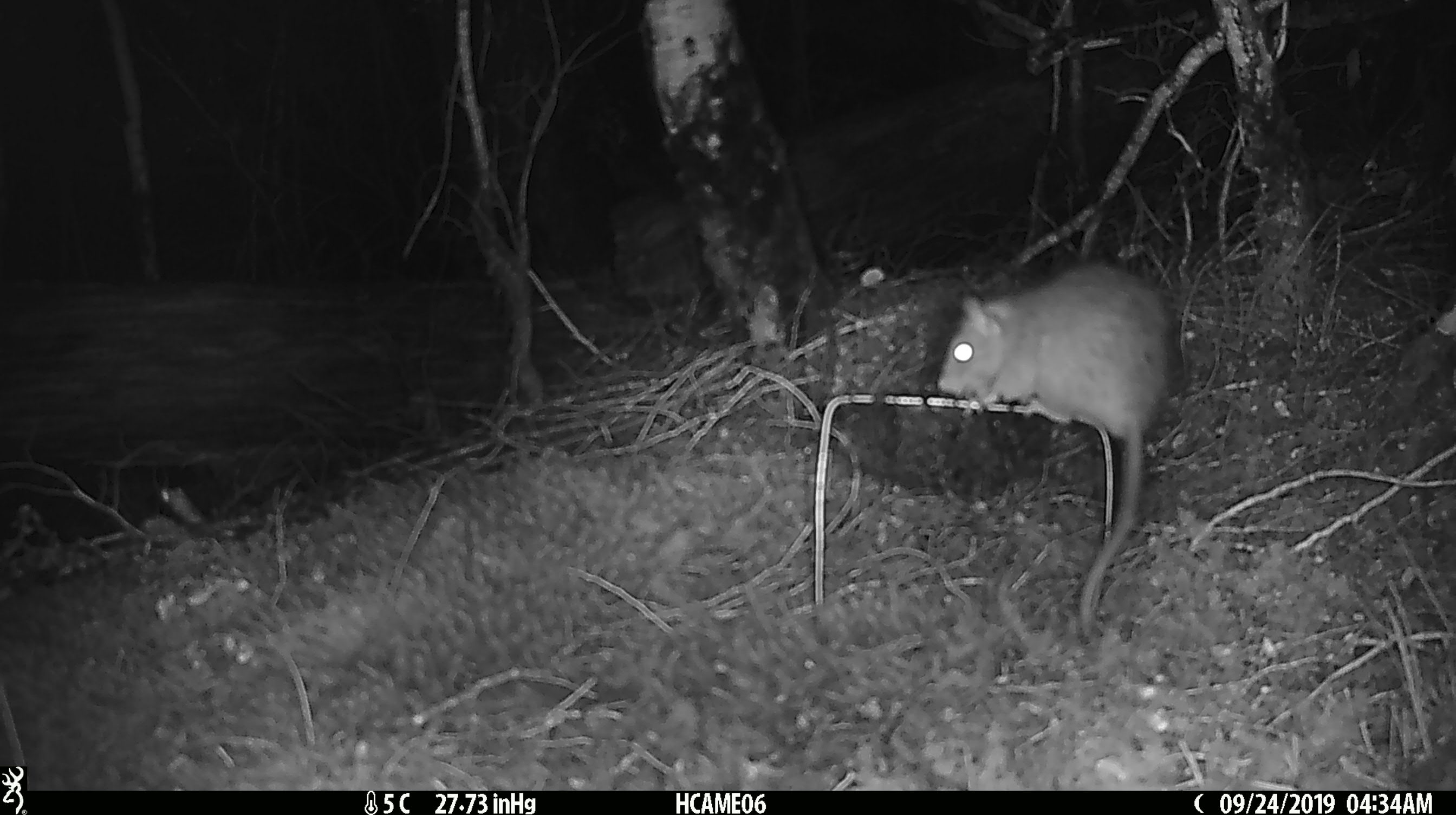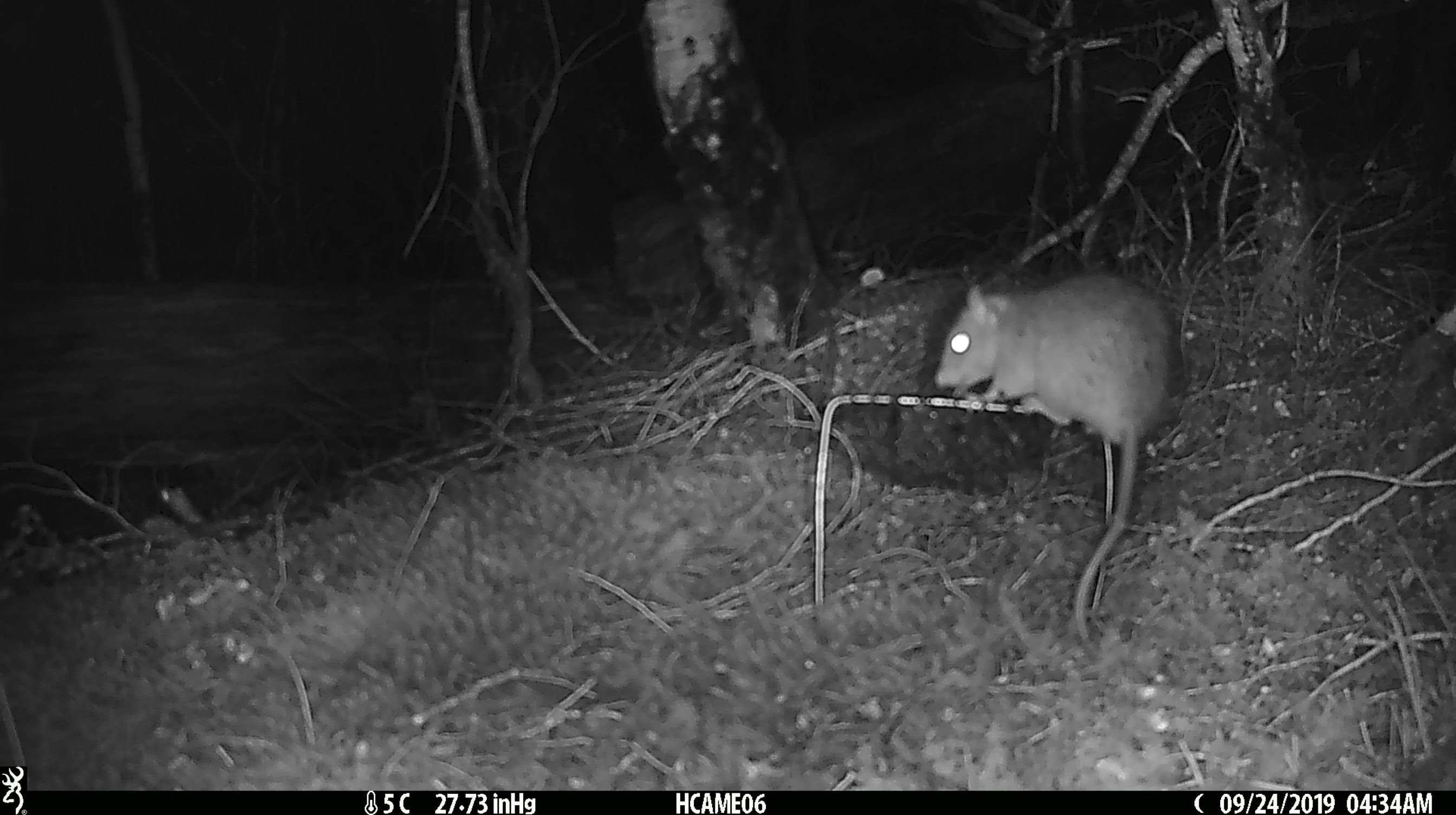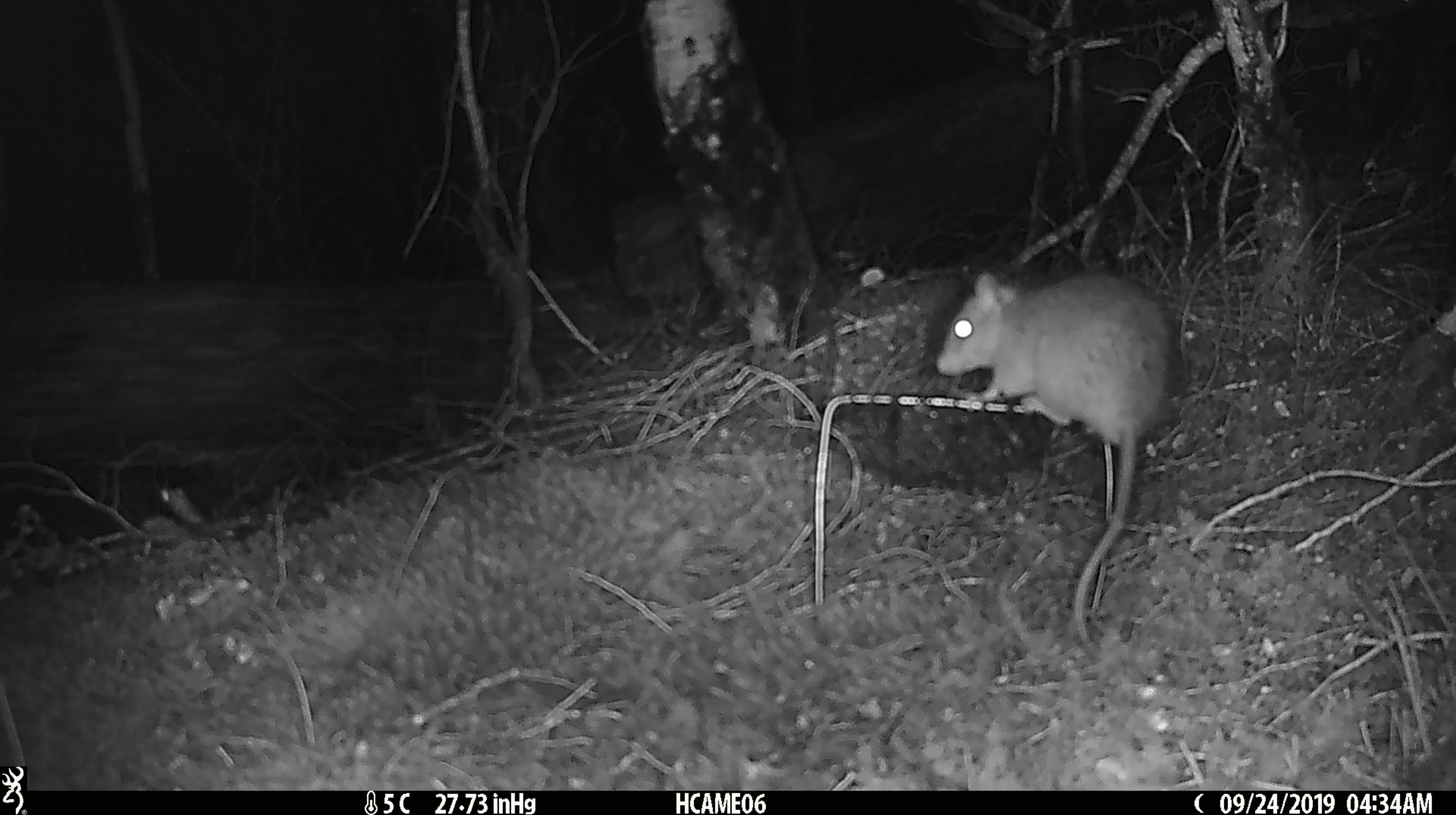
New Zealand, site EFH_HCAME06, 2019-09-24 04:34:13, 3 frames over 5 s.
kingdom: Animalia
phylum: Chordata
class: Mammalia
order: Rodentia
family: Muridae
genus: Rattus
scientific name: Rattus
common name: rat